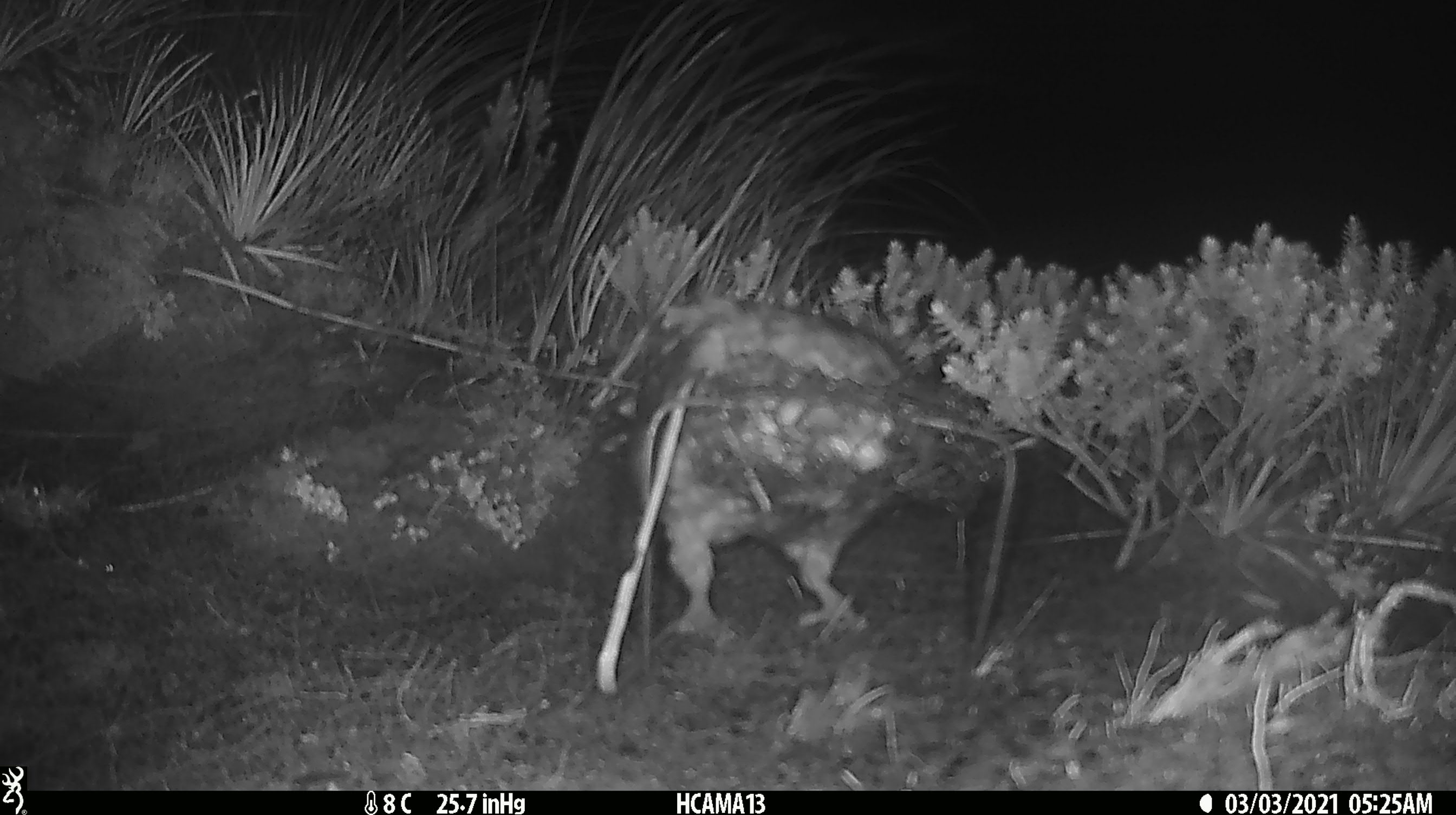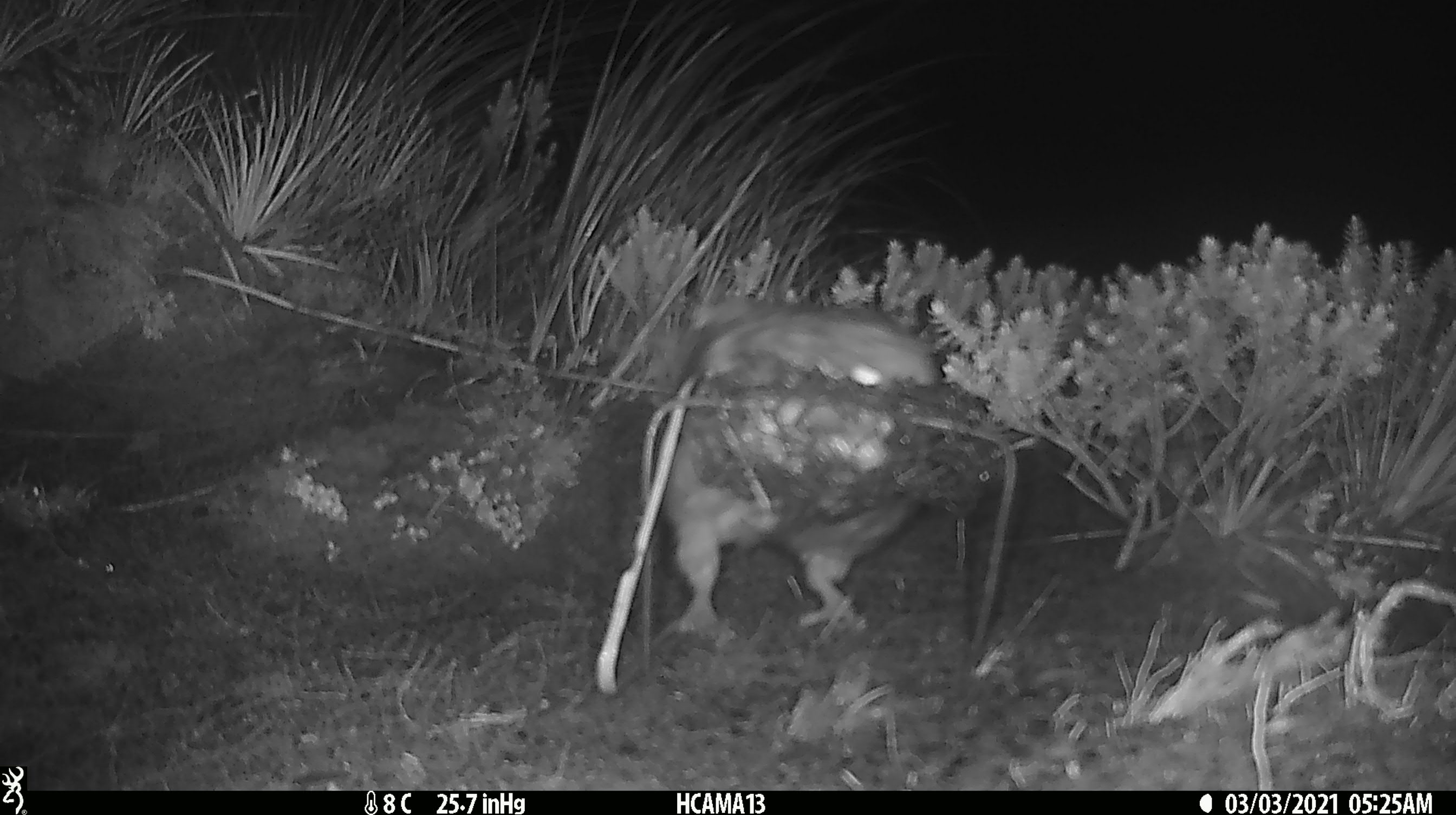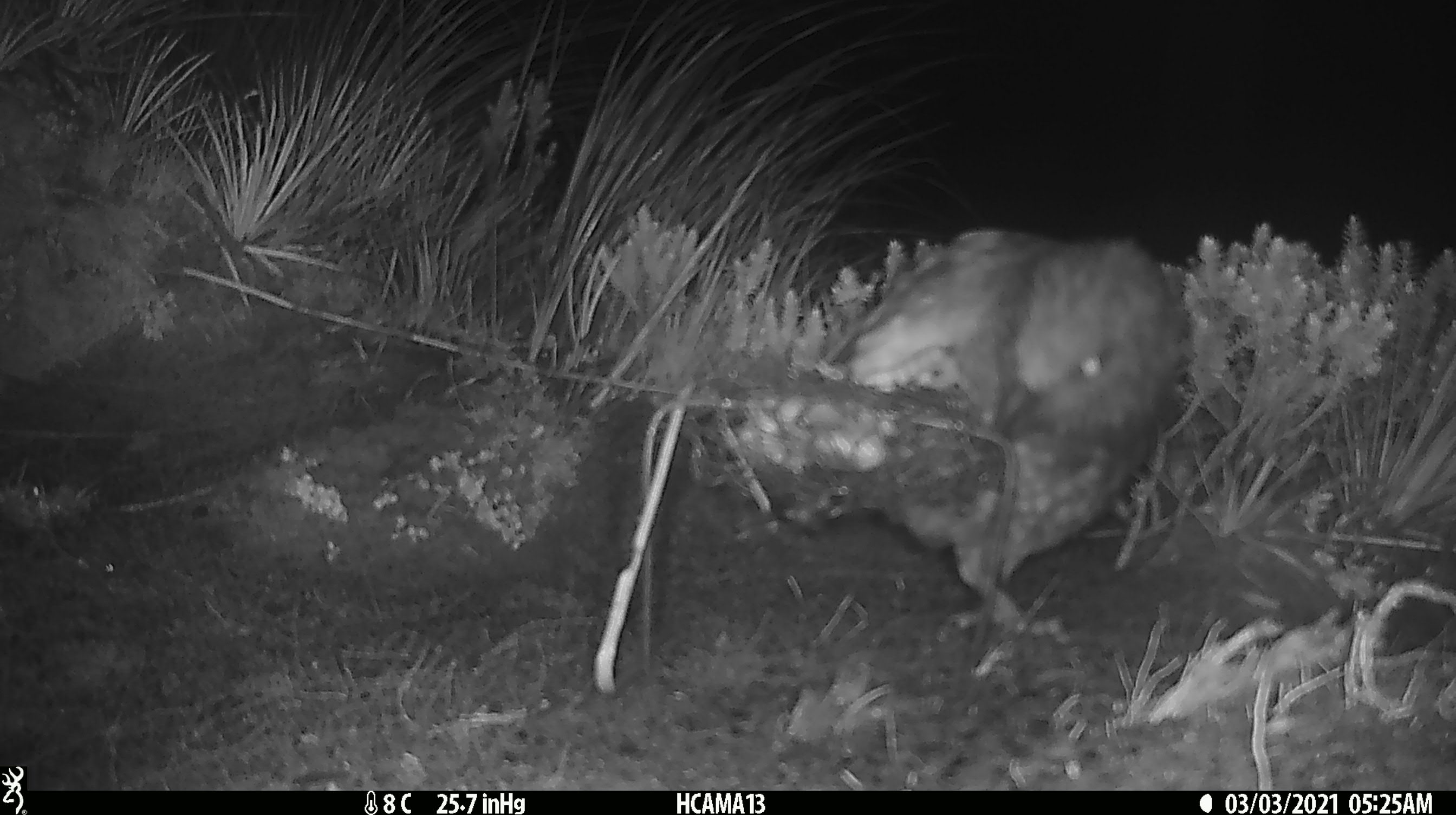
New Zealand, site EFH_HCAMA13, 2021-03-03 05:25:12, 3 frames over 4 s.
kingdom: Animalia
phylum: Chordata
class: Aves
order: Psittaciformes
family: Strigopidae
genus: Nestor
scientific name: Nestor notabilis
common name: kea